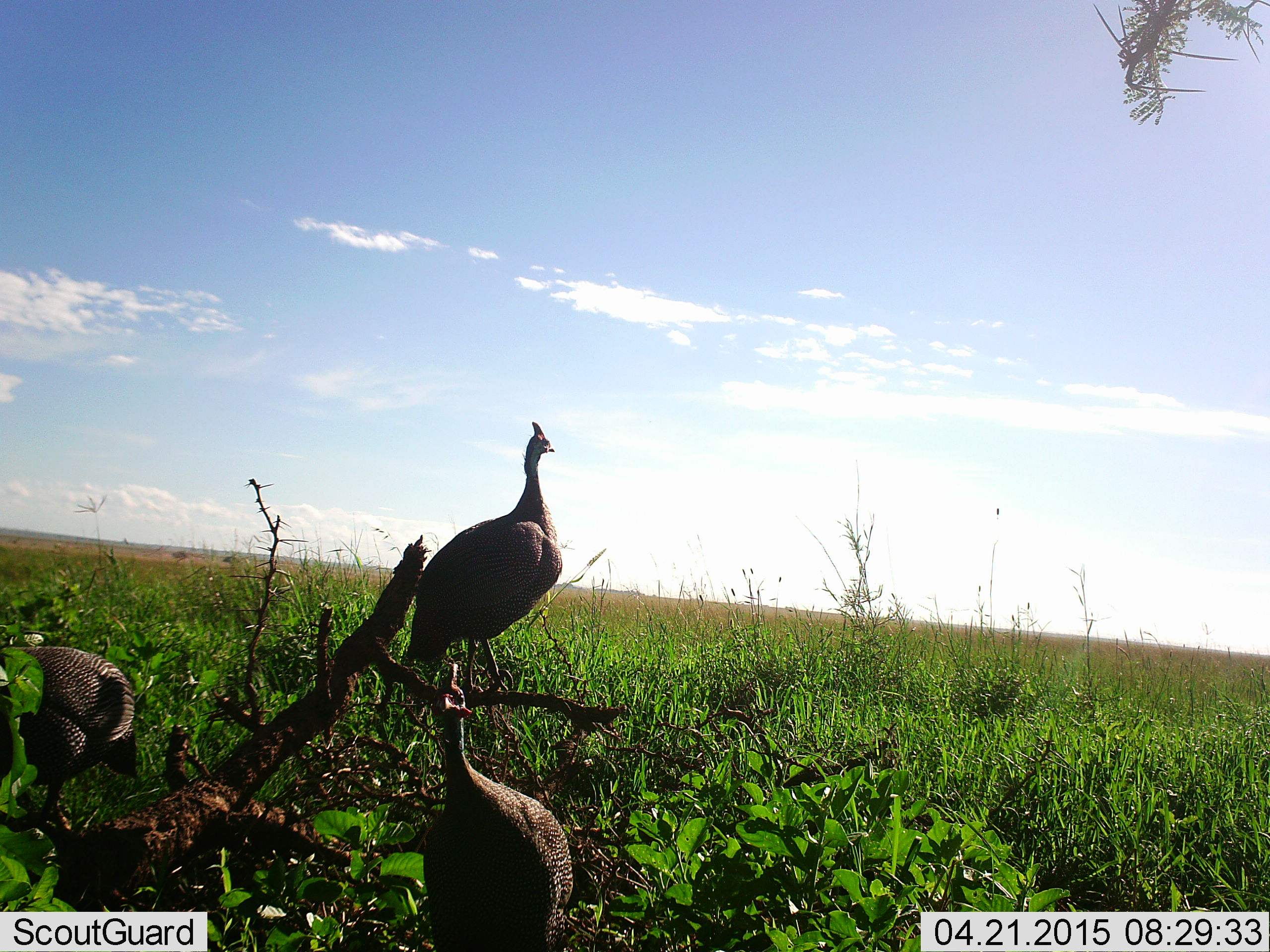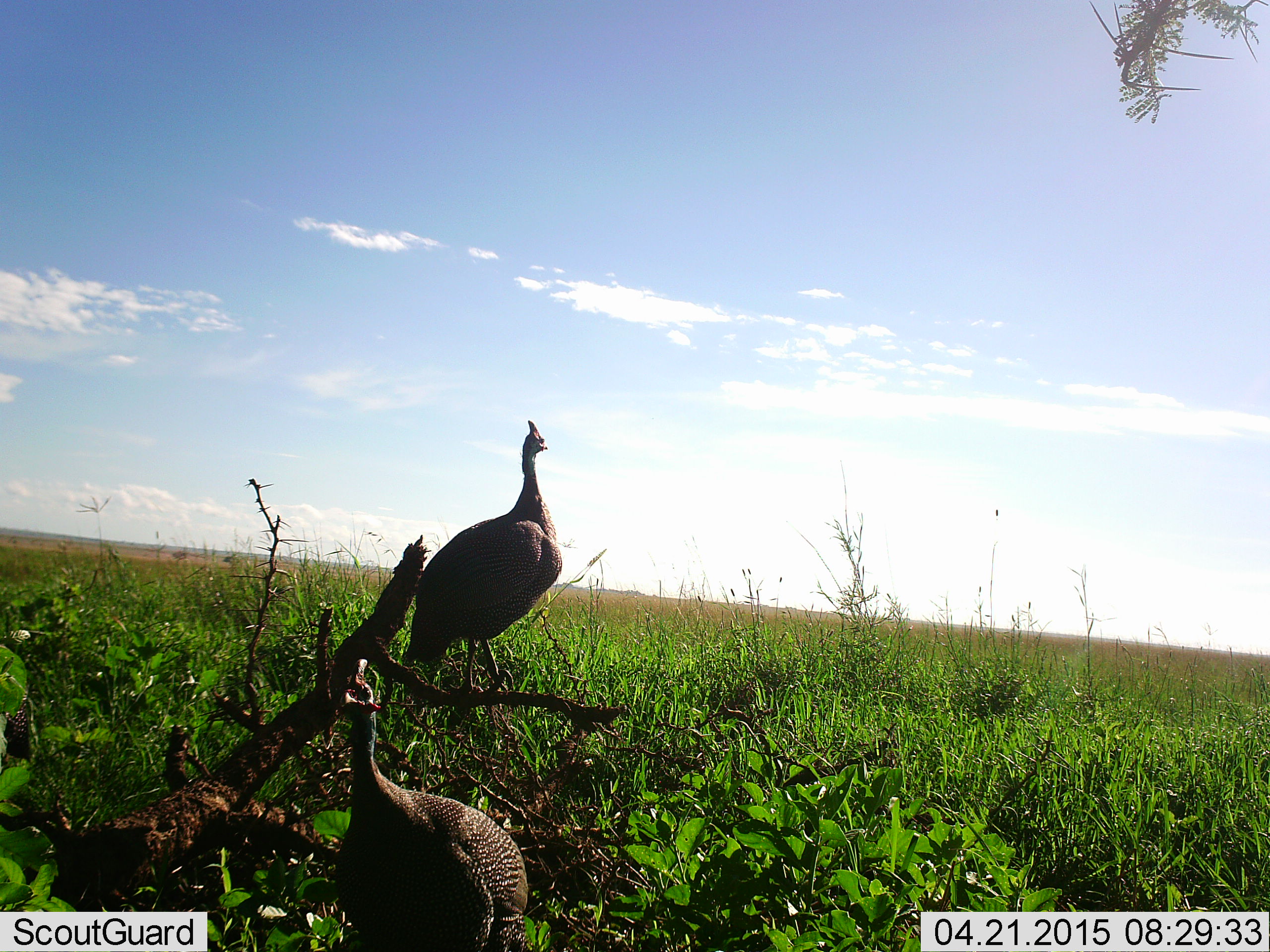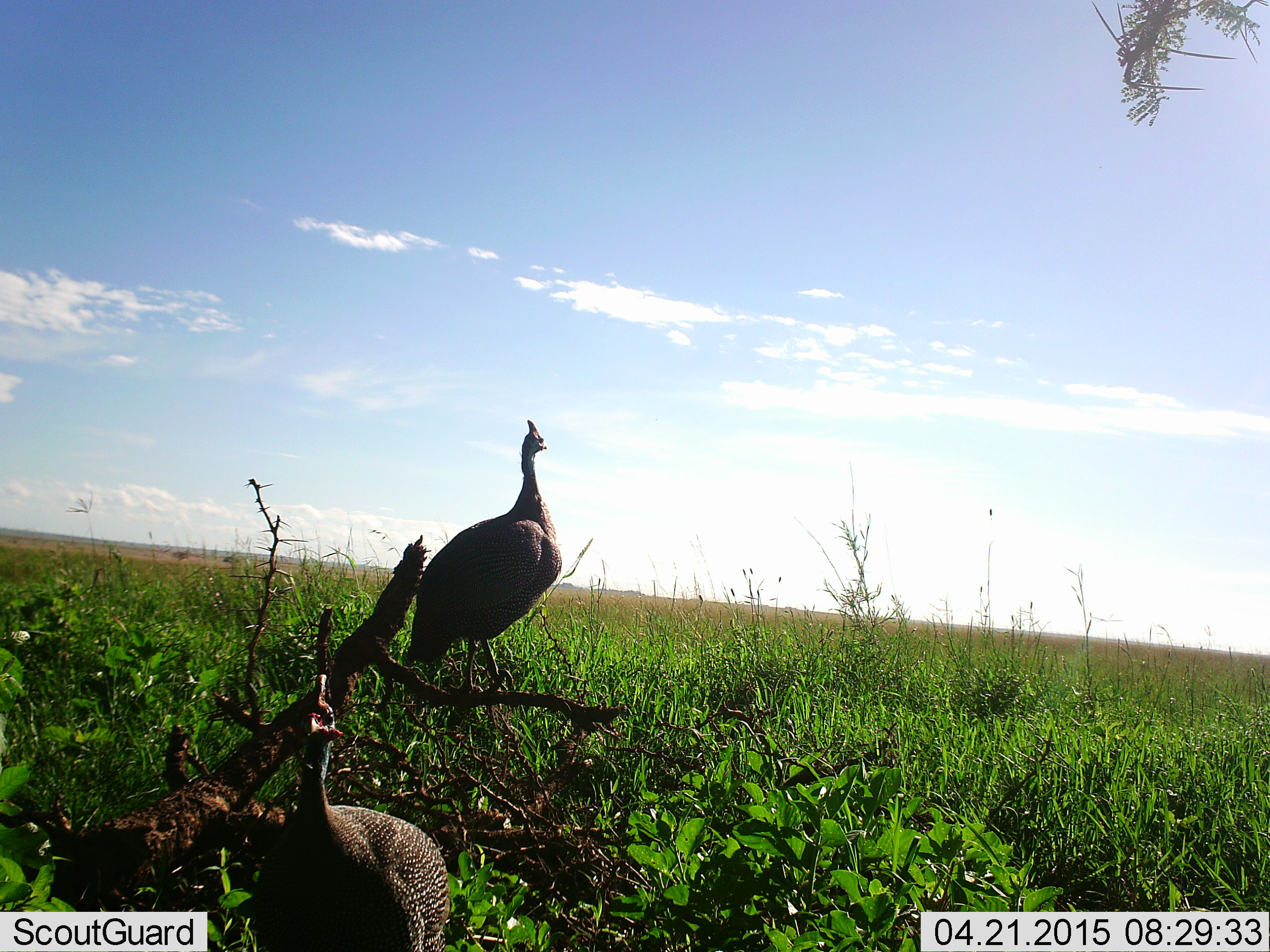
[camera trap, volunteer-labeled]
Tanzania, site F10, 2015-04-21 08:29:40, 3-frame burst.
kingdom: Animalia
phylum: Chordata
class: Aves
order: Galliformes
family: Numididae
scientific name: Numididae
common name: guinea fowl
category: guineafowl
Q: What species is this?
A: Guineafowl (guinea fowl) (Numididae).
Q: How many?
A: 3.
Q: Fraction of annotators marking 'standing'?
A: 80%.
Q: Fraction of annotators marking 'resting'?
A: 0%.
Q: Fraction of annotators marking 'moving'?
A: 60%.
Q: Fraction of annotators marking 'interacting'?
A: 0%.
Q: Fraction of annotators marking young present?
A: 0%.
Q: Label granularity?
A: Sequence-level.